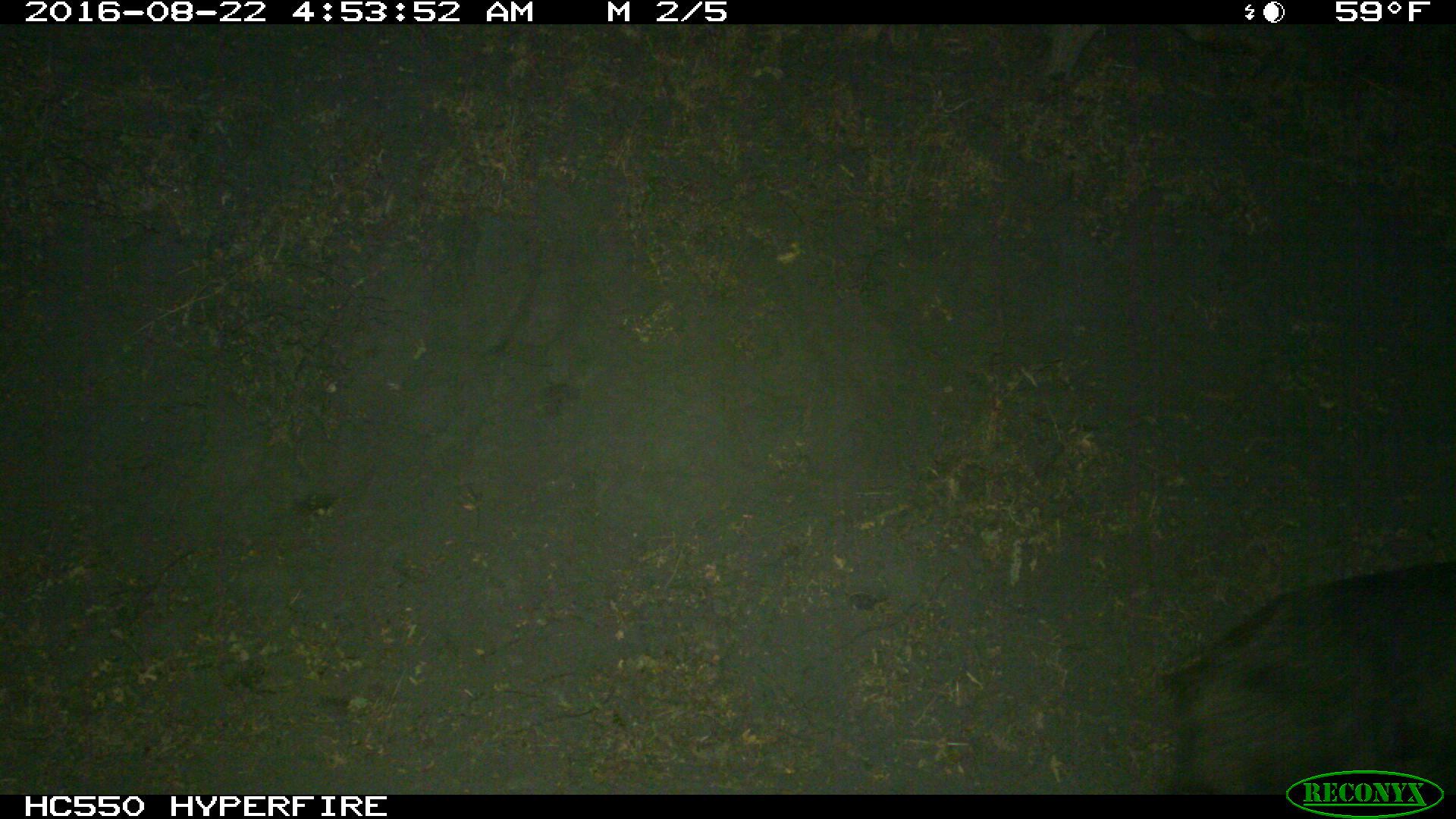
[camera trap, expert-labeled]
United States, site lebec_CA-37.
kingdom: Animalia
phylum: Chordata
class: Mammalia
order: Artiodactyla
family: Suidae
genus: Sus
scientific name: Sus scrofa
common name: wild boar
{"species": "Sus scrofa (wild boar)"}